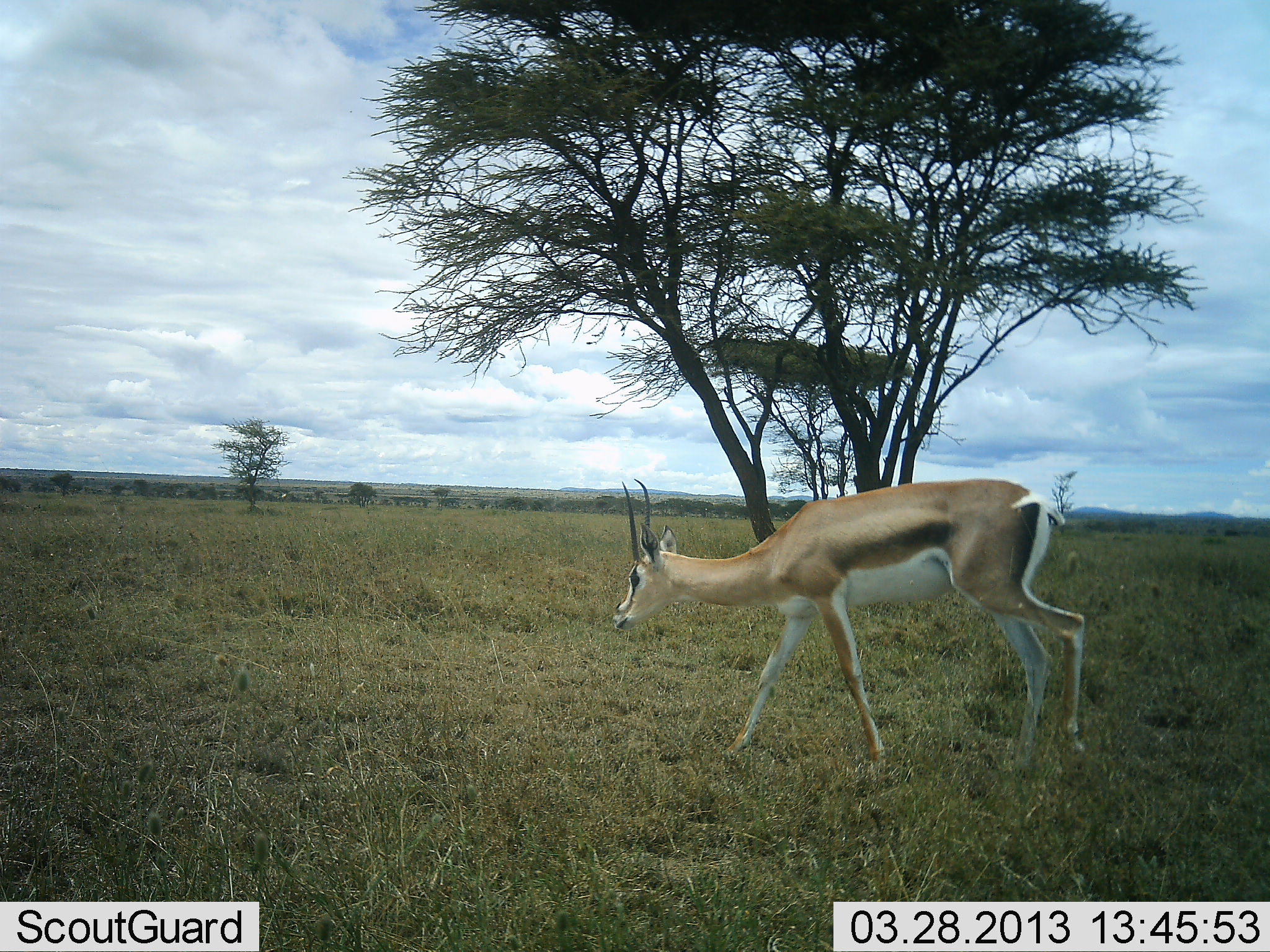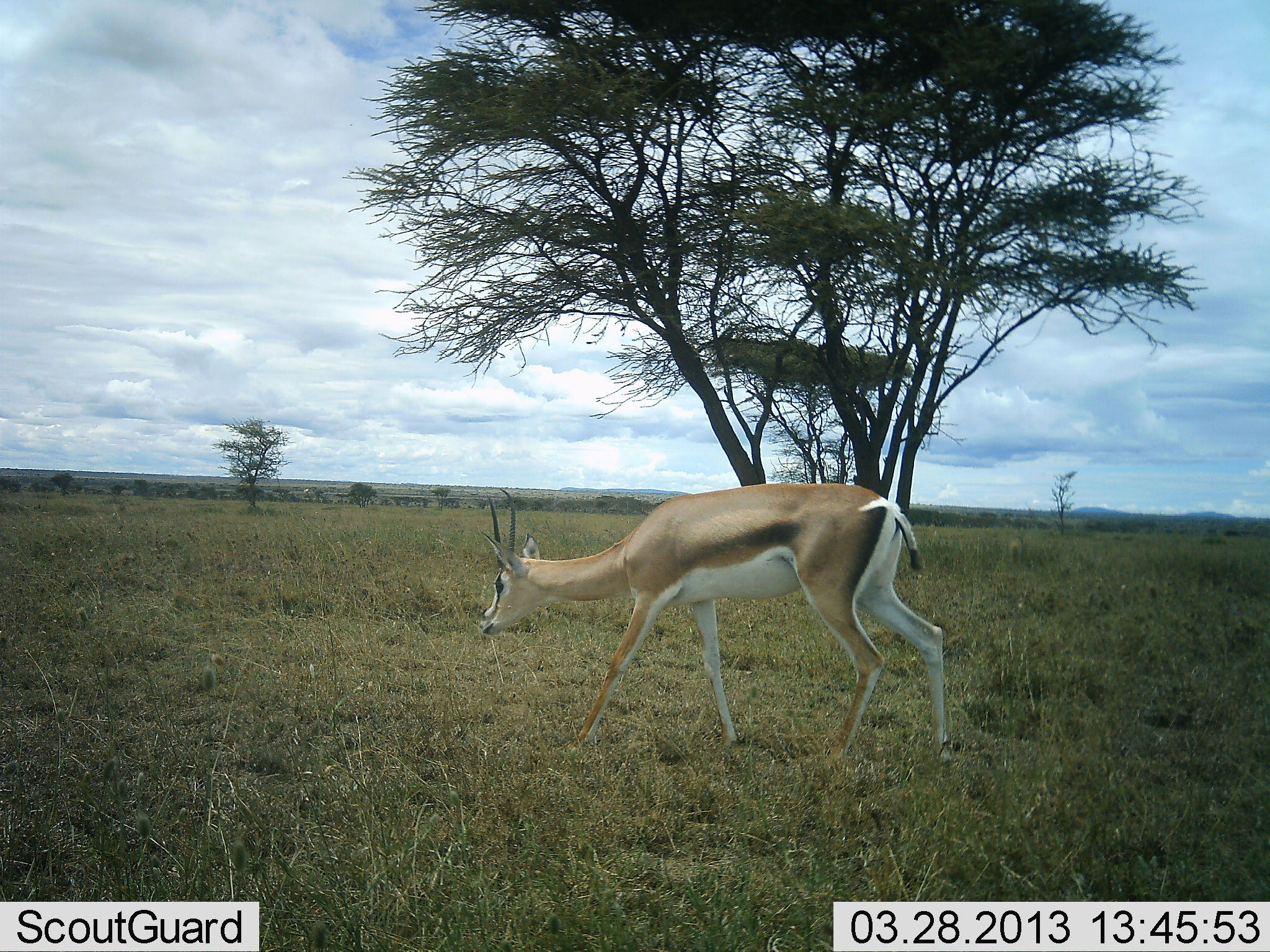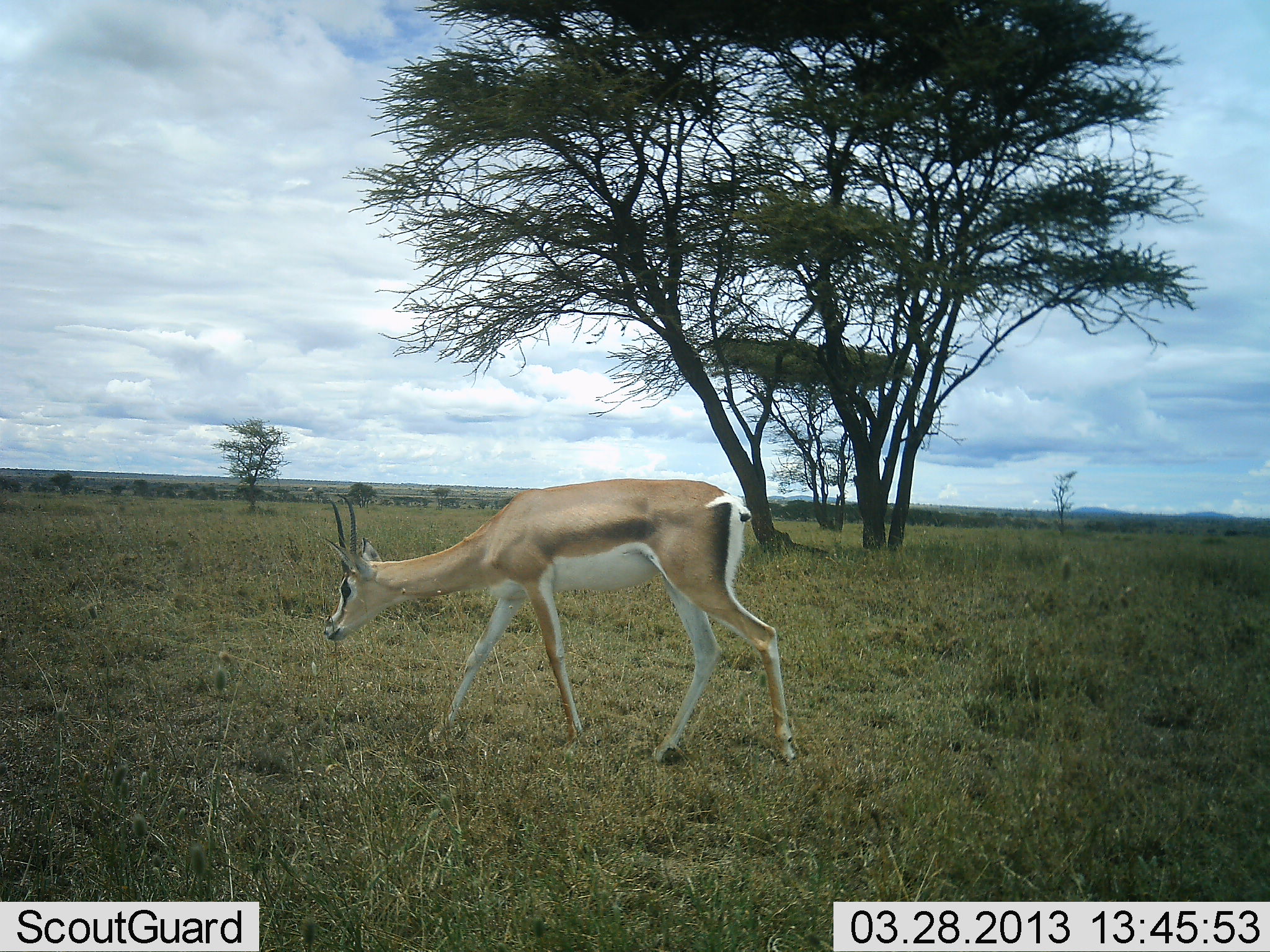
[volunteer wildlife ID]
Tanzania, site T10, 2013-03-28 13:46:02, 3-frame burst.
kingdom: Animalia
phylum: Chordata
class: Mammalia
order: Artiodactyla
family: Bovidae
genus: Nanger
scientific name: Nanger granti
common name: grant's gazelle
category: gazellegrants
Gazellegrants (grant's gazelle) (Nanger granti), count 1. Behavior (volunteer vote fractions): standing 10%, resting 0%, moving 84%, interacting 0%. Young present (vote fraction): 0%. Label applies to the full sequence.